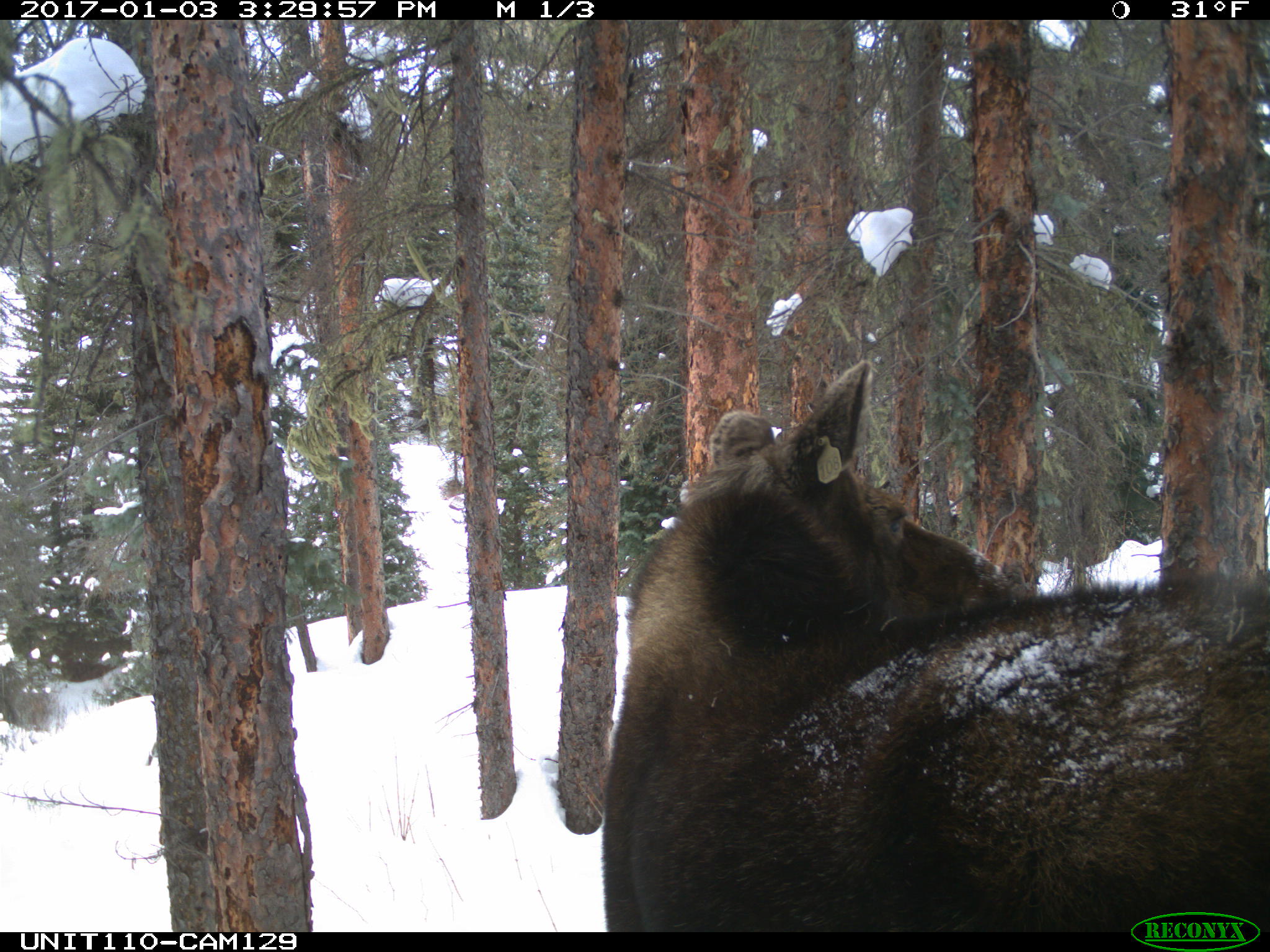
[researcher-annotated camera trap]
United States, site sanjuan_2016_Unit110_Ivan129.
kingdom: Animalia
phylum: Chordata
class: Mammalia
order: Artiodactyla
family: Cervidae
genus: Alces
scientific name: Alces alces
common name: moose